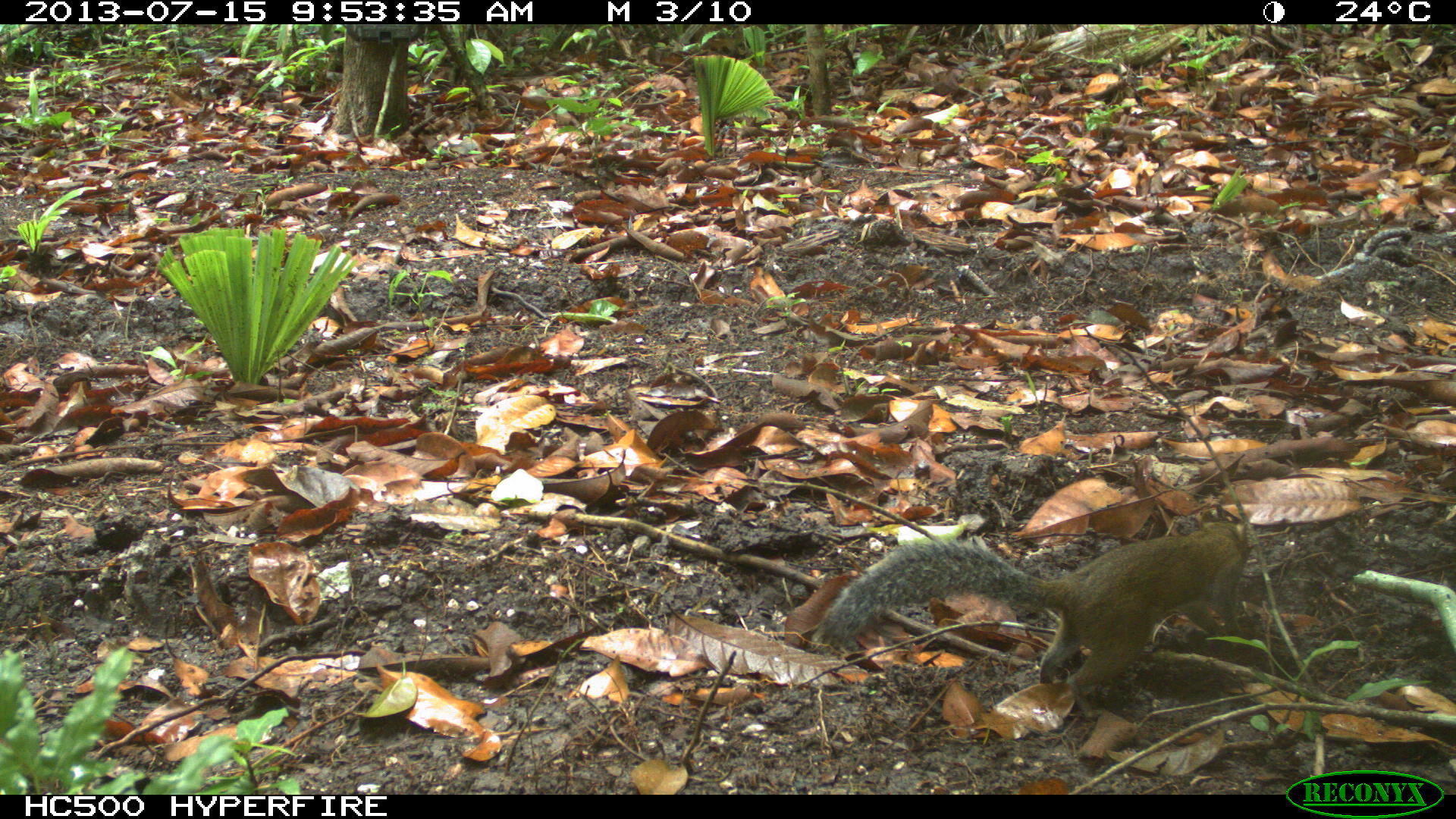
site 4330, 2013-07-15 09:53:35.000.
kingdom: Animalia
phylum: Chordata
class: Mammalia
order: Rodentia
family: Sciuridae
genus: Sciurus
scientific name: Sciurus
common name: squirrel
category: sciurus sp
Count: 1.